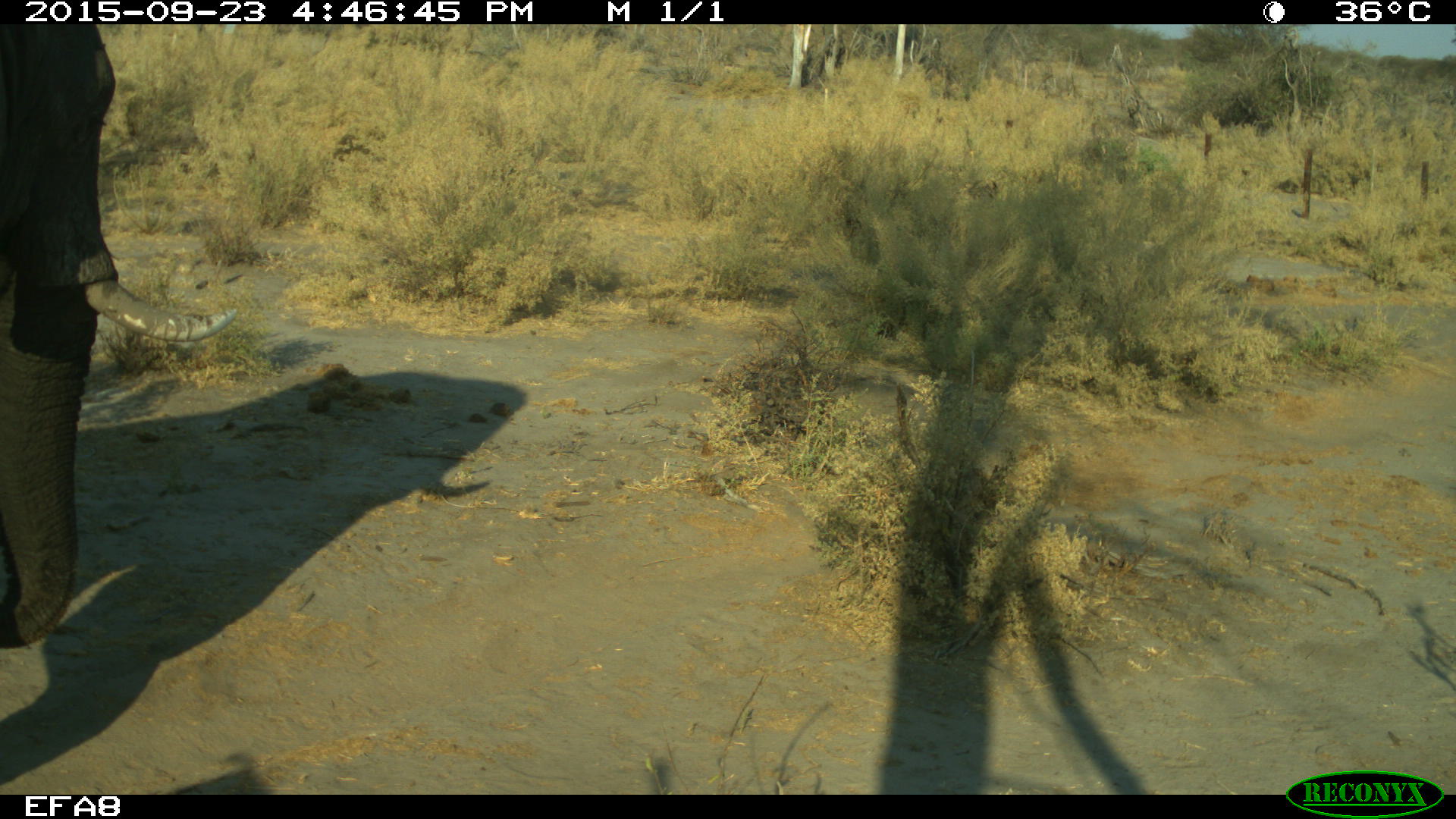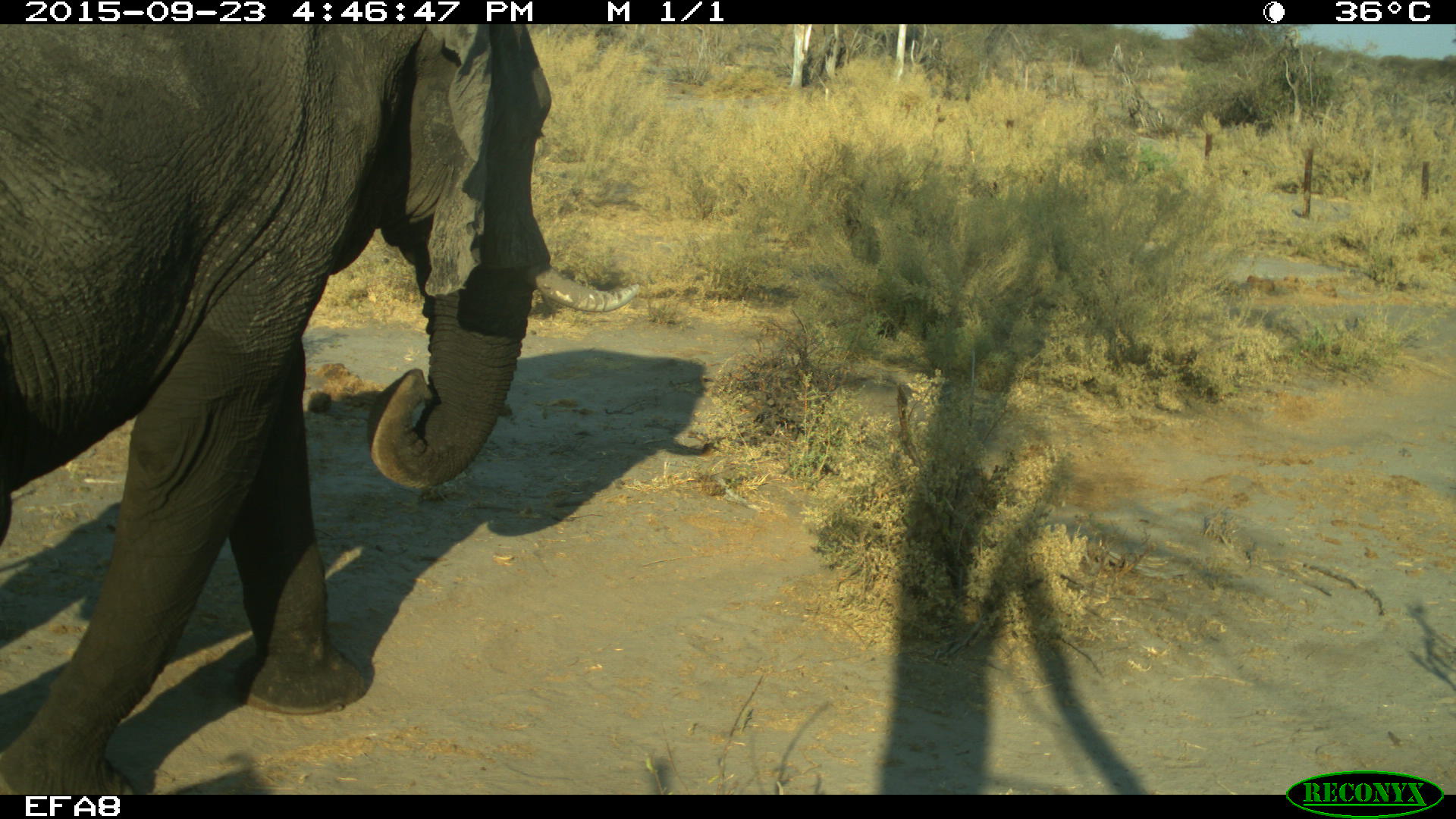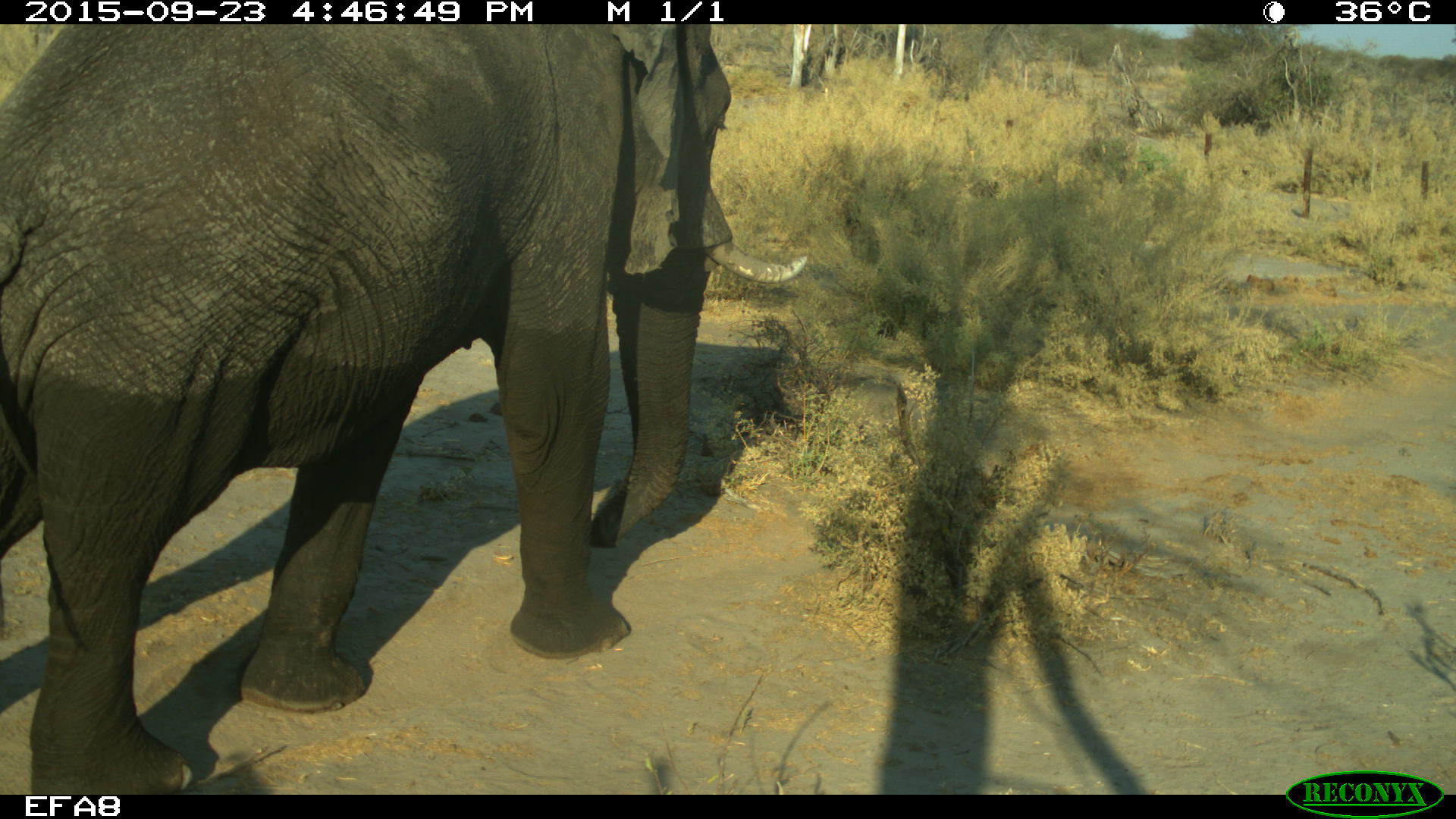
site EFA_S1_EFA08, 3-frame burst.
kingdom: Animalia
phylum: Chordata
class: Mammalia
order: Proboscidea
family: Elephantidae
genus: Loxodonta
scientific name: Loxodonta africana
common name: african bush elephant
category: elephant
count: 1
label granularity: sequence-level